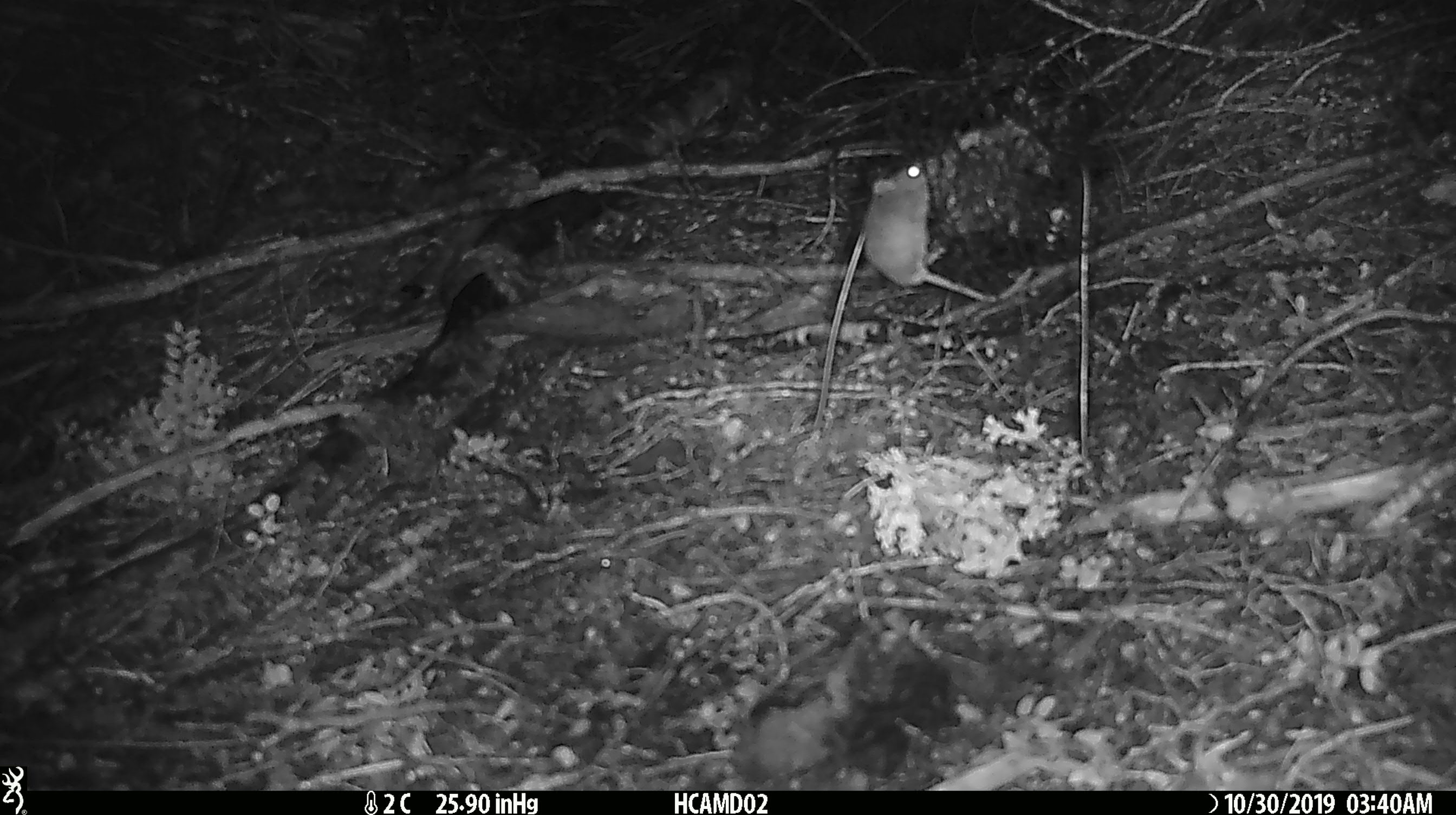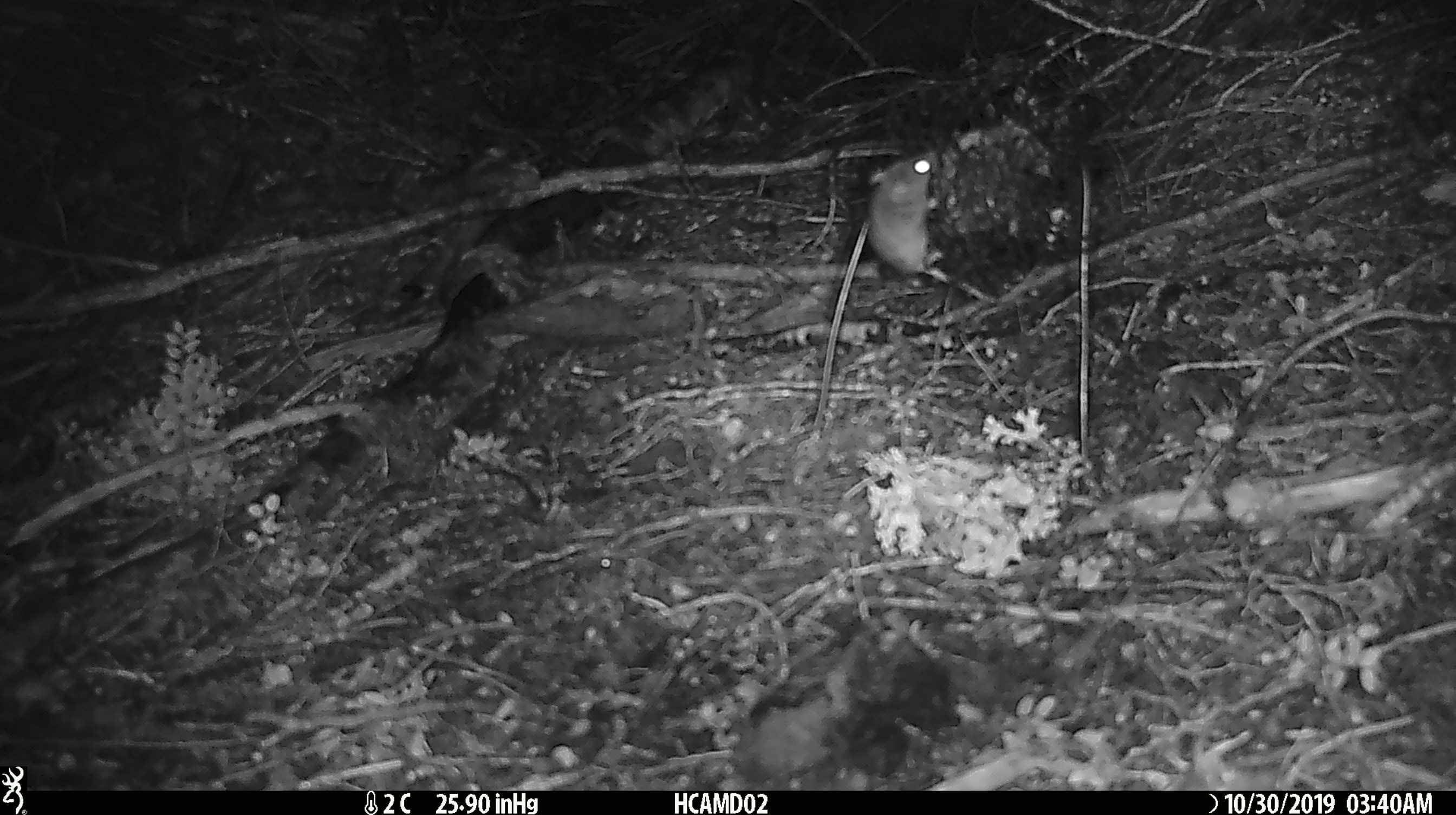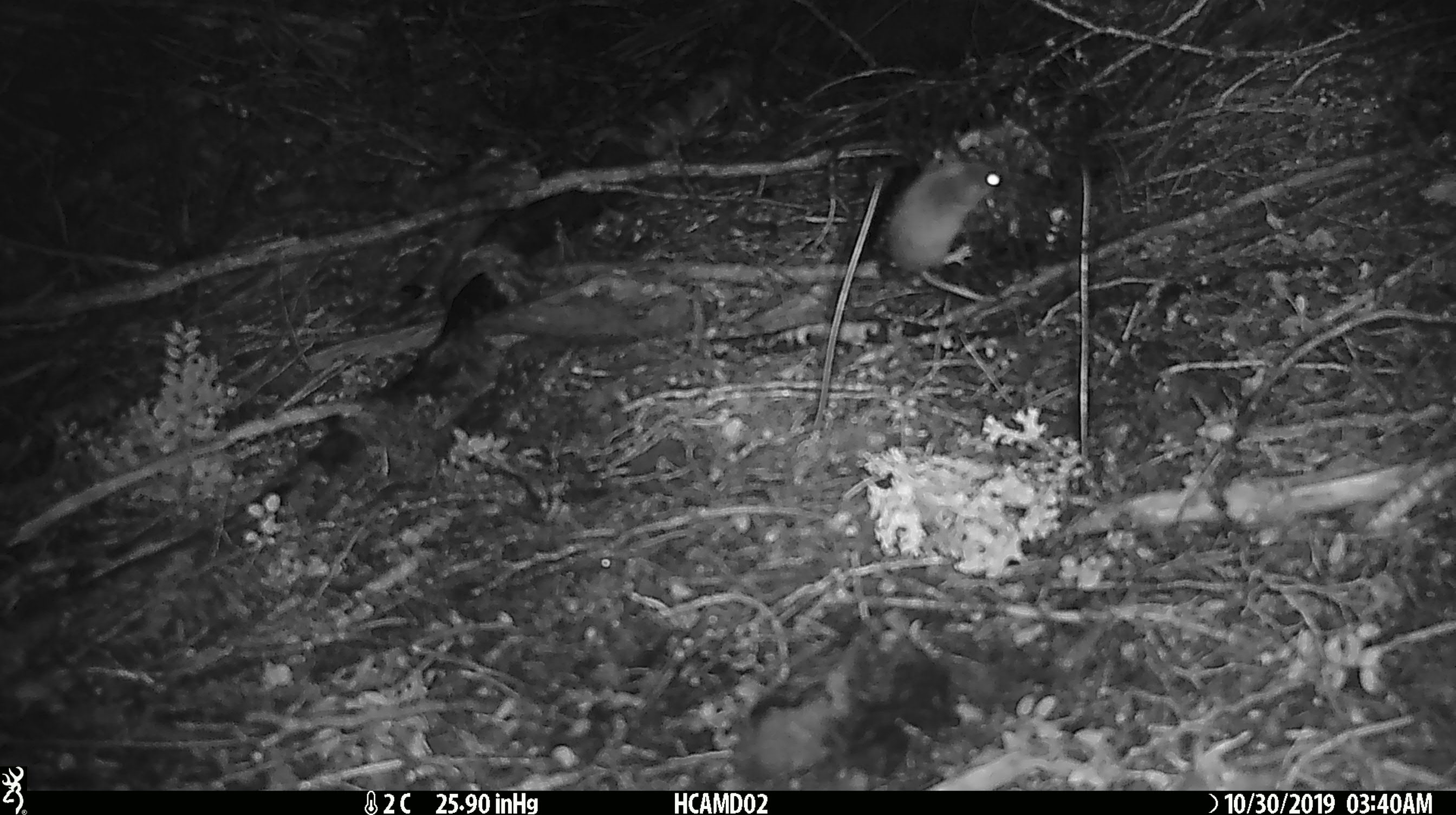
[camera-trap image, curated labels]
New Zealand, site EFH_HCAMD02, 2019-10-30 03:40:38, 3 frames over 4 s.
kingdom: Animalia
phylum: Chordata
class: Mammalia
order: Rodentia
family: Muridae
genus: Mus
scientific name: Mus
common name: mouse